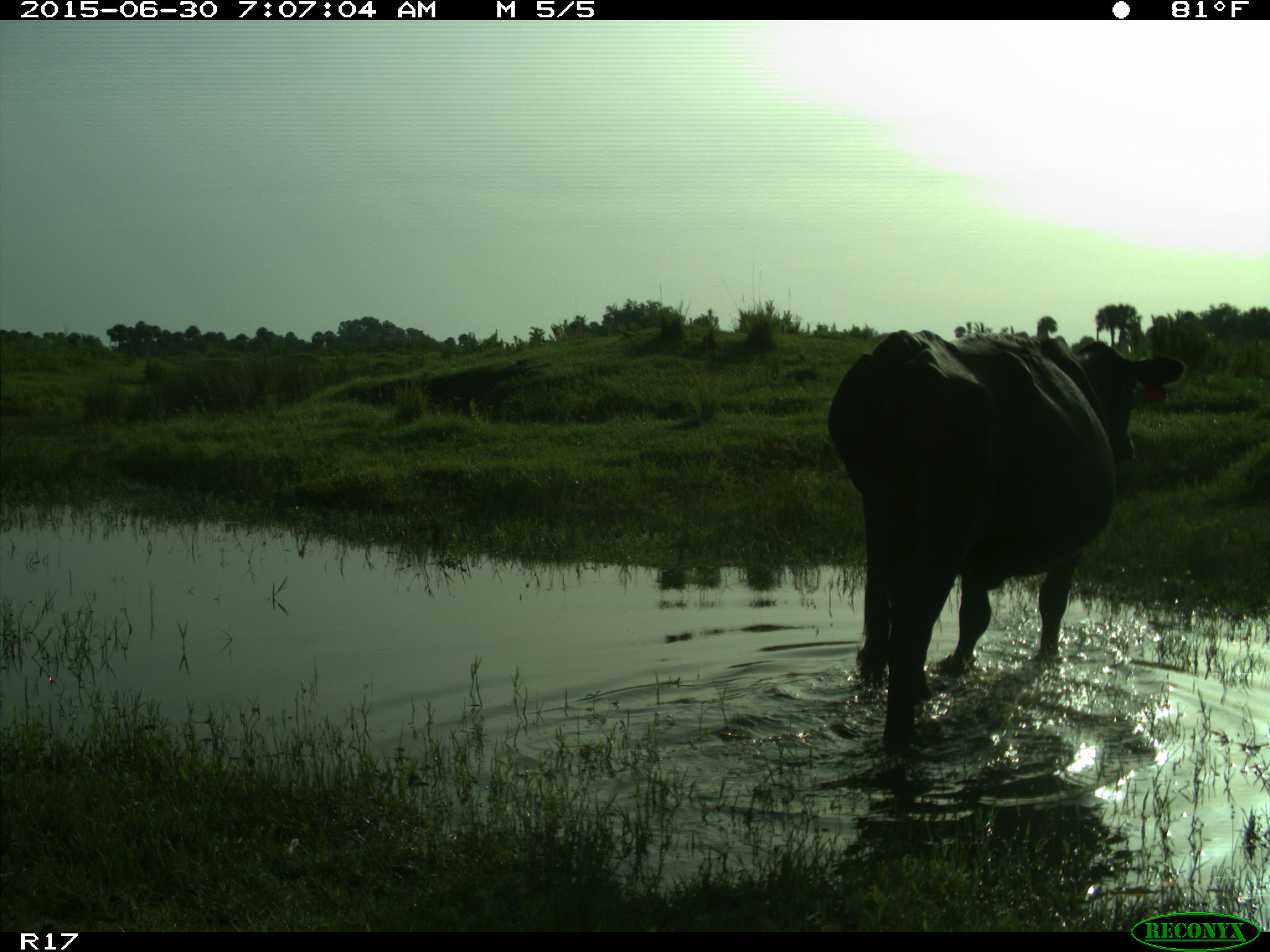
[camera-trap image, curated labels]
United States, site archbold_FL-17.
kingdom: Animalia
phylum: Chordata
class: Mammalia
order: Artiodactyla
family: Bovidae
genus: Bos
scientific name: Bos taurus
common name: domestic cow